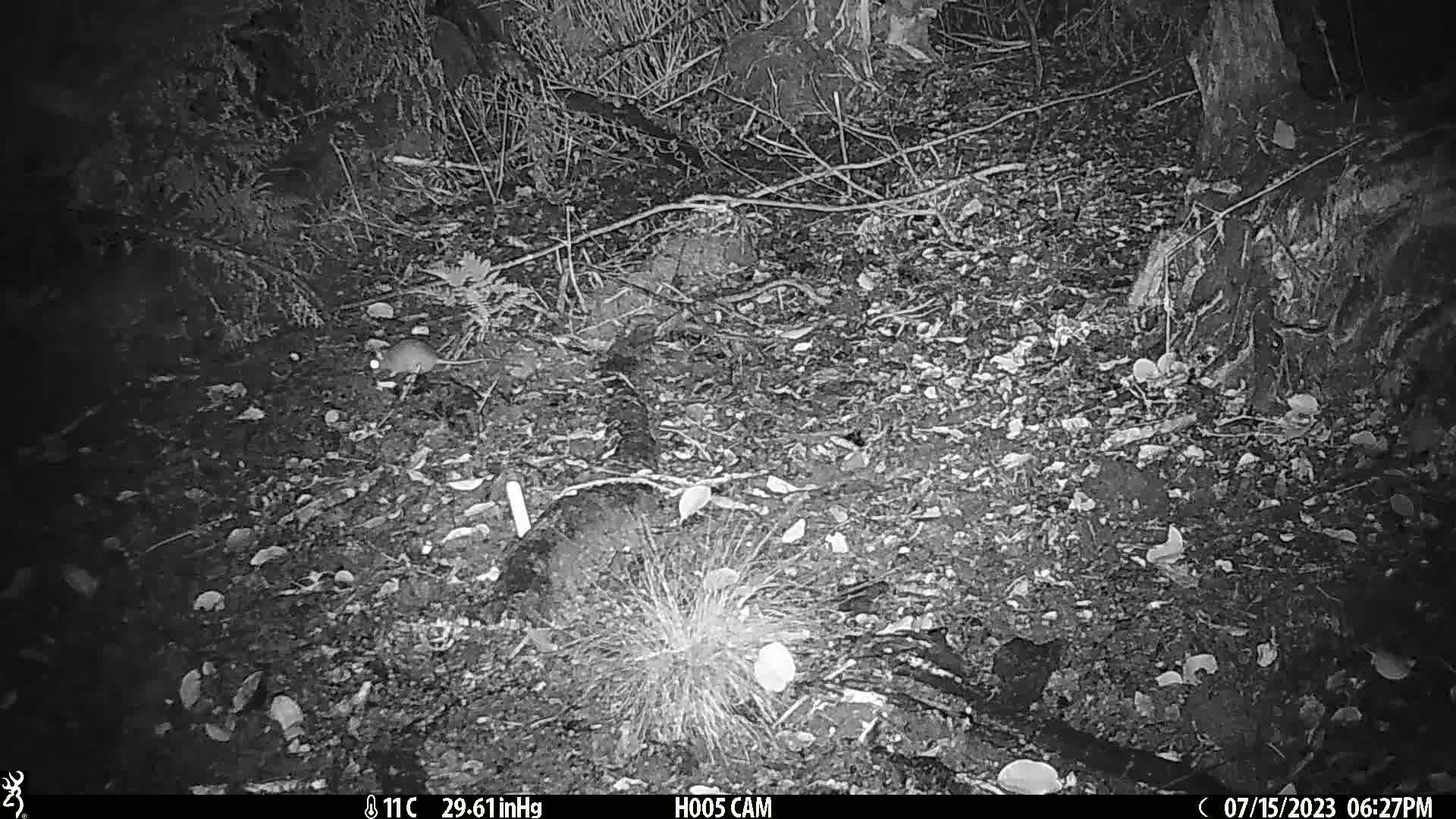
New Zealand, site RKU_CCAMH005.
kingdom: Animalia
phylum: Chordata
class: Mammalia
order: Rodentia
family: Muridae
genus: Rattus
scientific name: Rattus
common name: rat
Rat (Rattus).